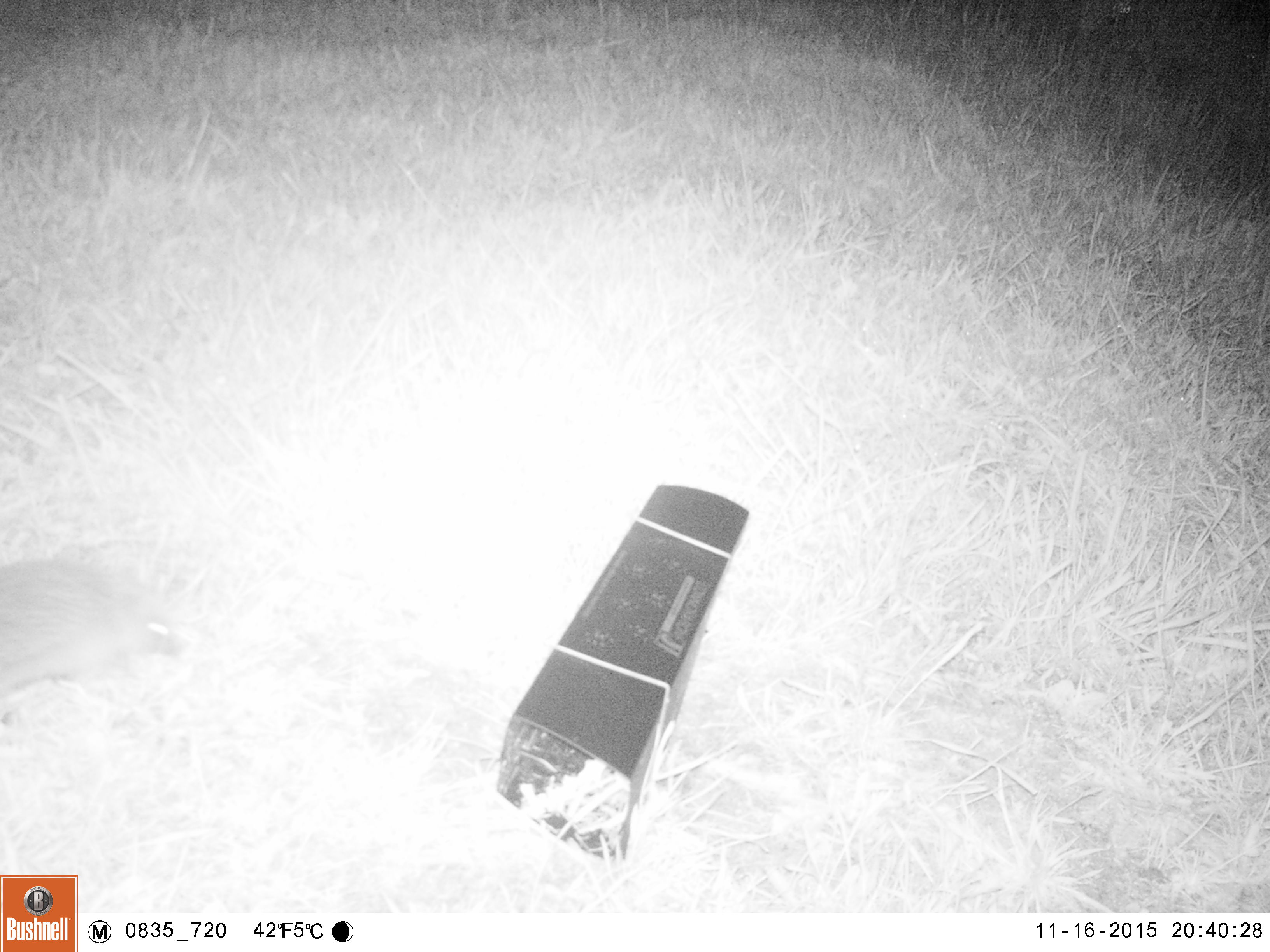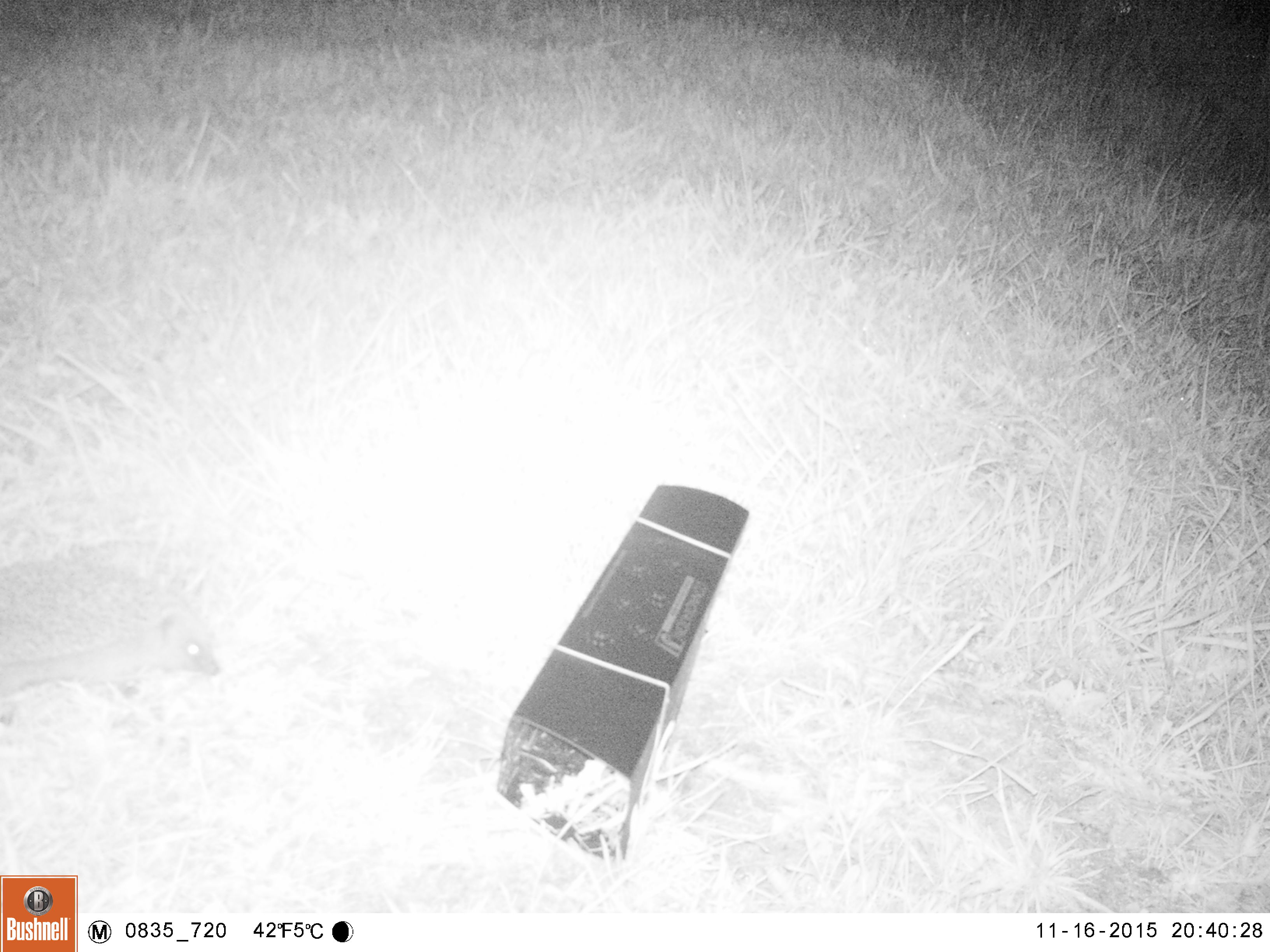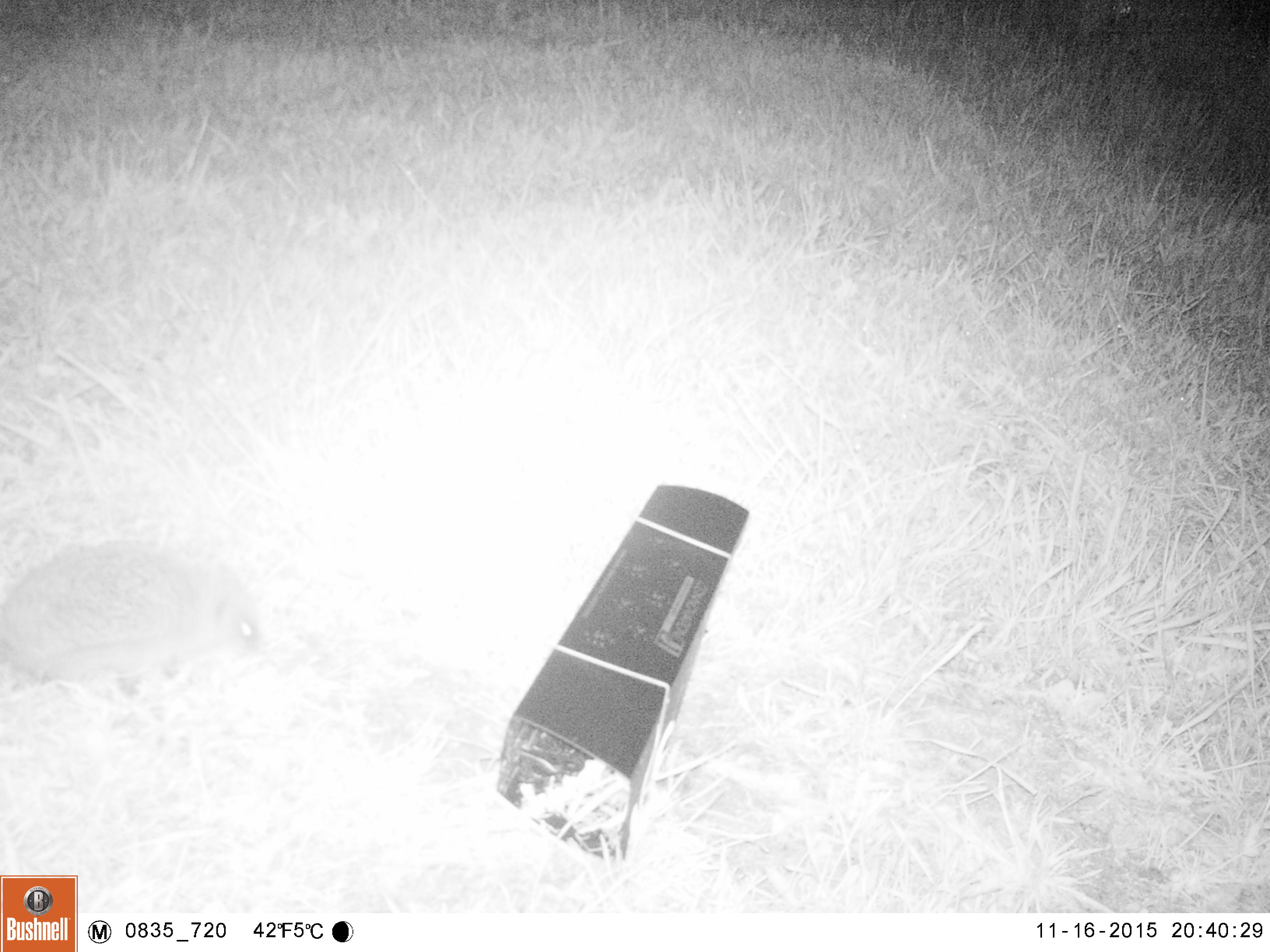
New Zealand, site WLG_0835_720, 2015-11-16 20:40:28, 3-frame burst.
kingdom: Animalia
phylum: Chordata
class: Mammalia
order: Eulipotyphla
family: Erinaceidae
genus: Erinaceus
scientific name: Erinaceus europaeus europaeus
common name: european hedgehog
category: hedgehog